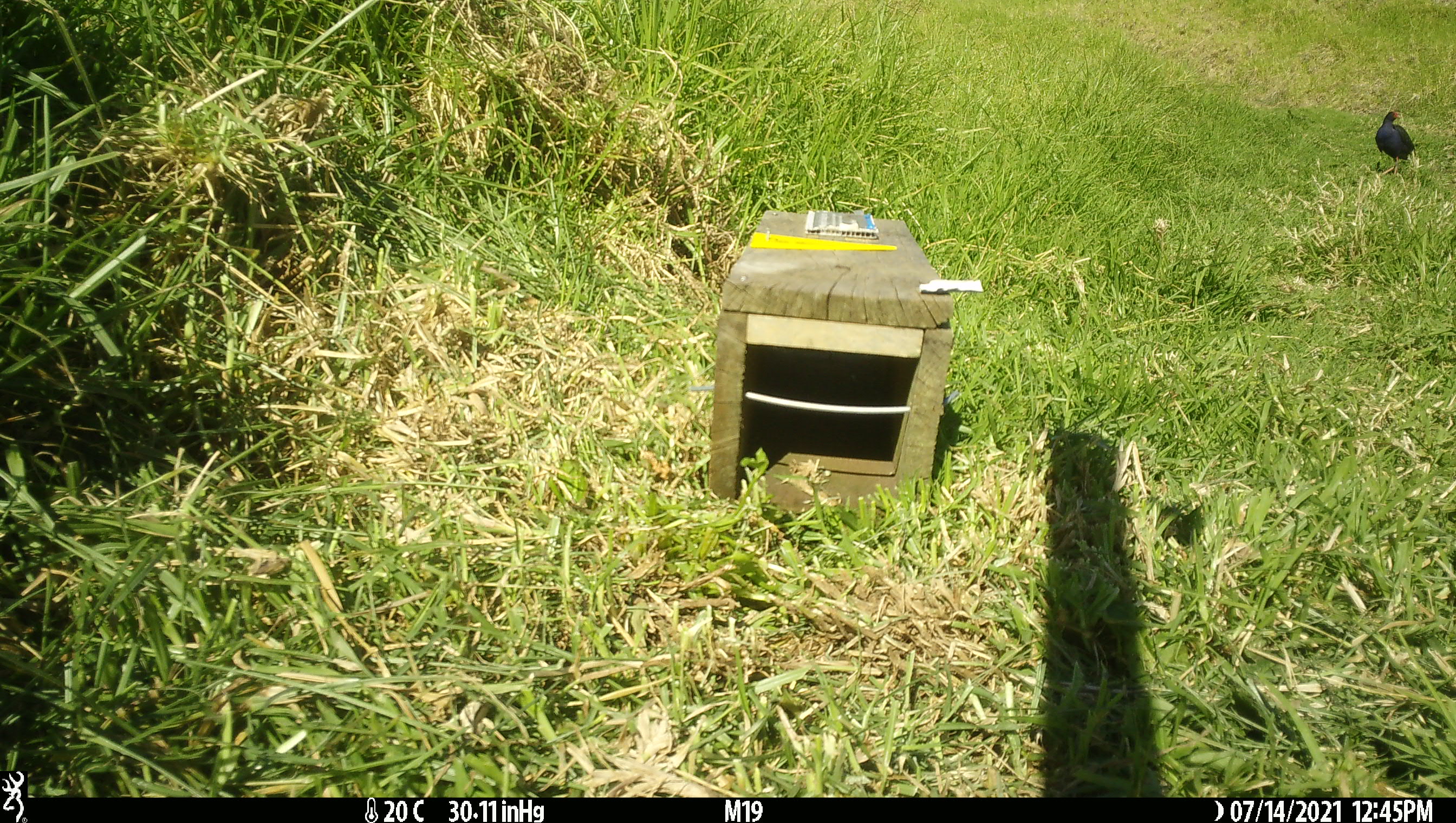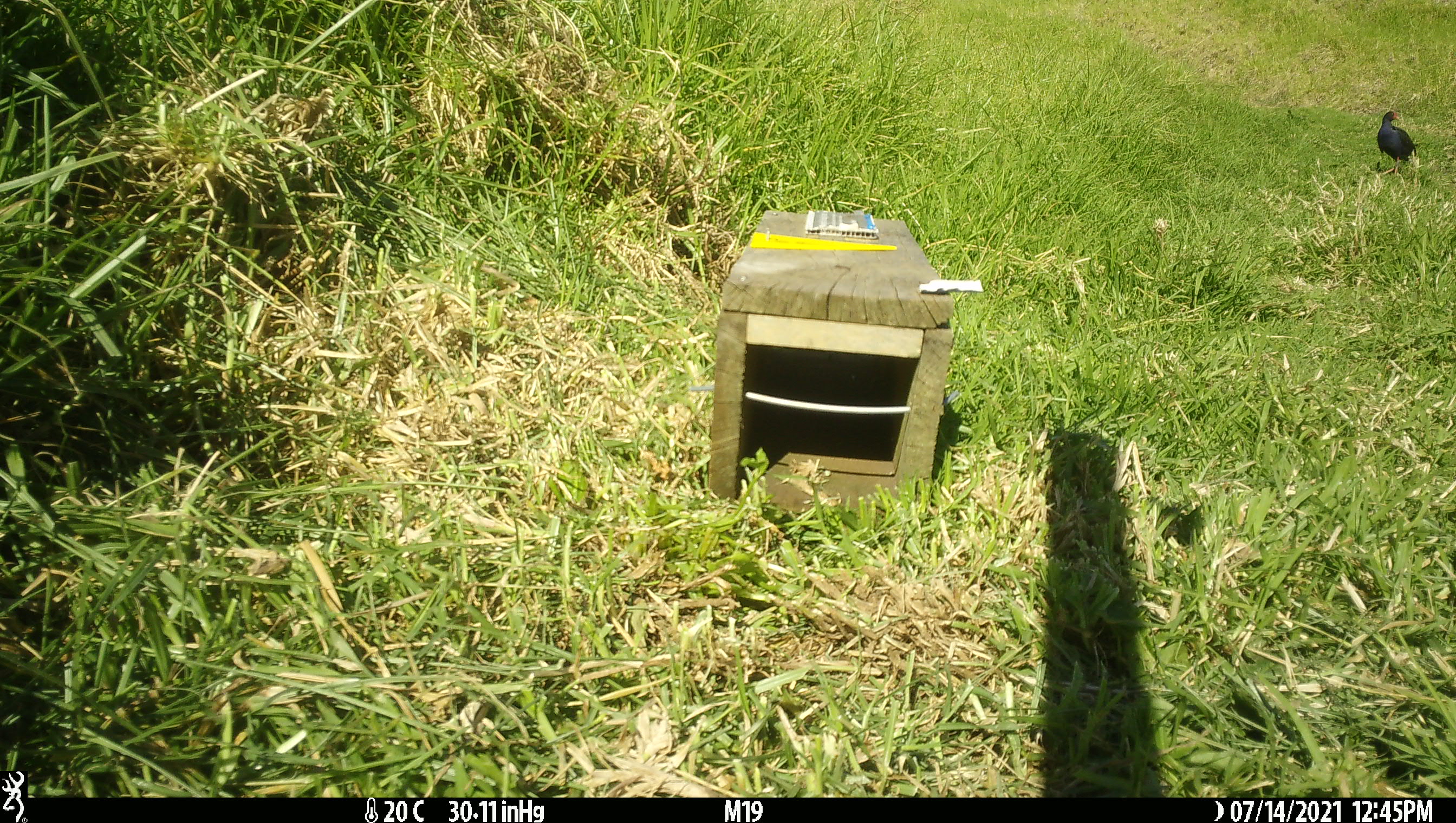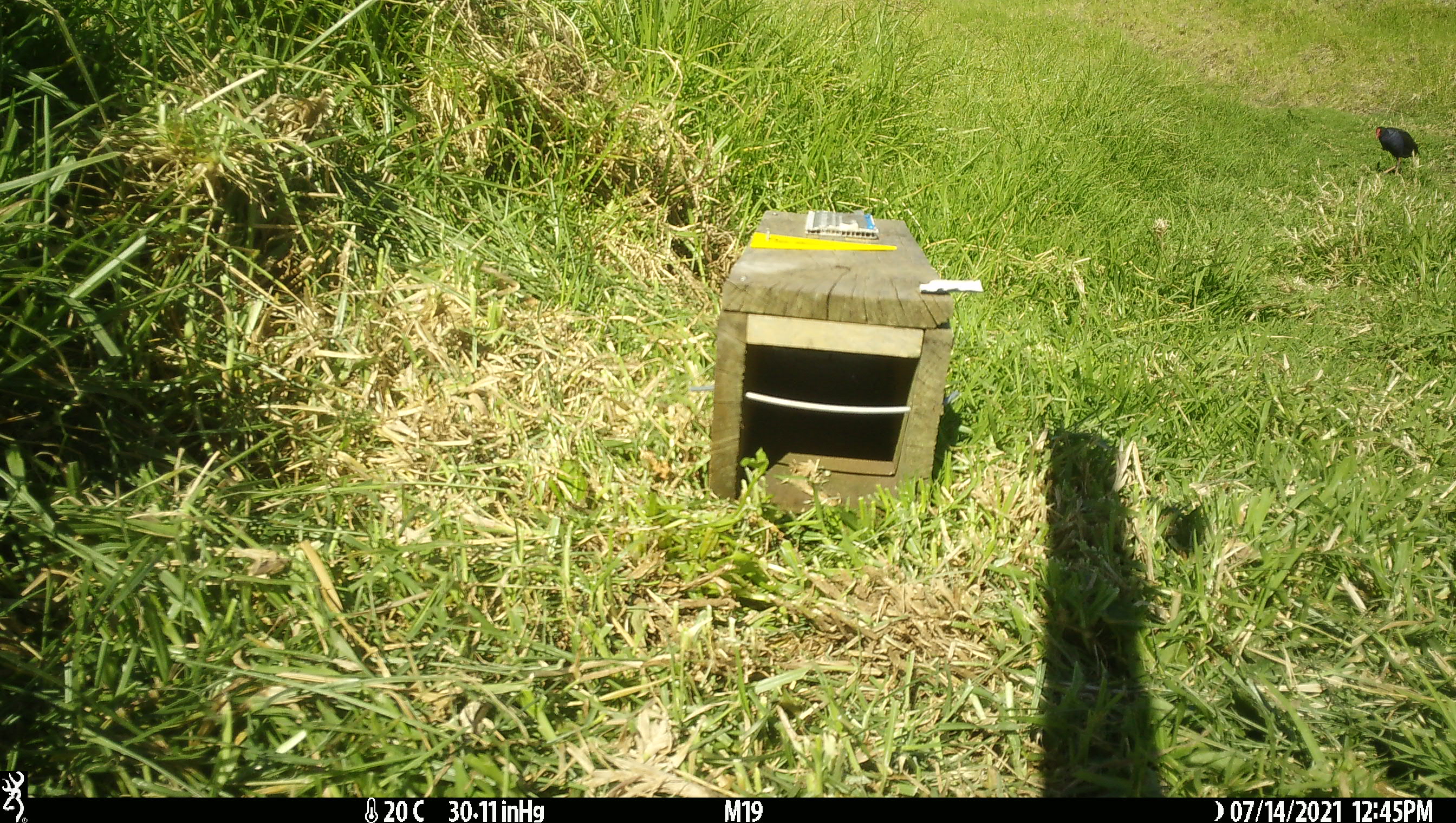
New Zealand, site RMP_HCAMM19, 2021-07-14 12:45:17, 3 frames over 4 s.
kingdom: Animalia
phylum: Chordata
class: Aves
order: Gruiformes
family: Rallidae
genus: Porphyrio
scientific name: Porphyrio melanotus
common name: australasian swamphen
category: pukeko